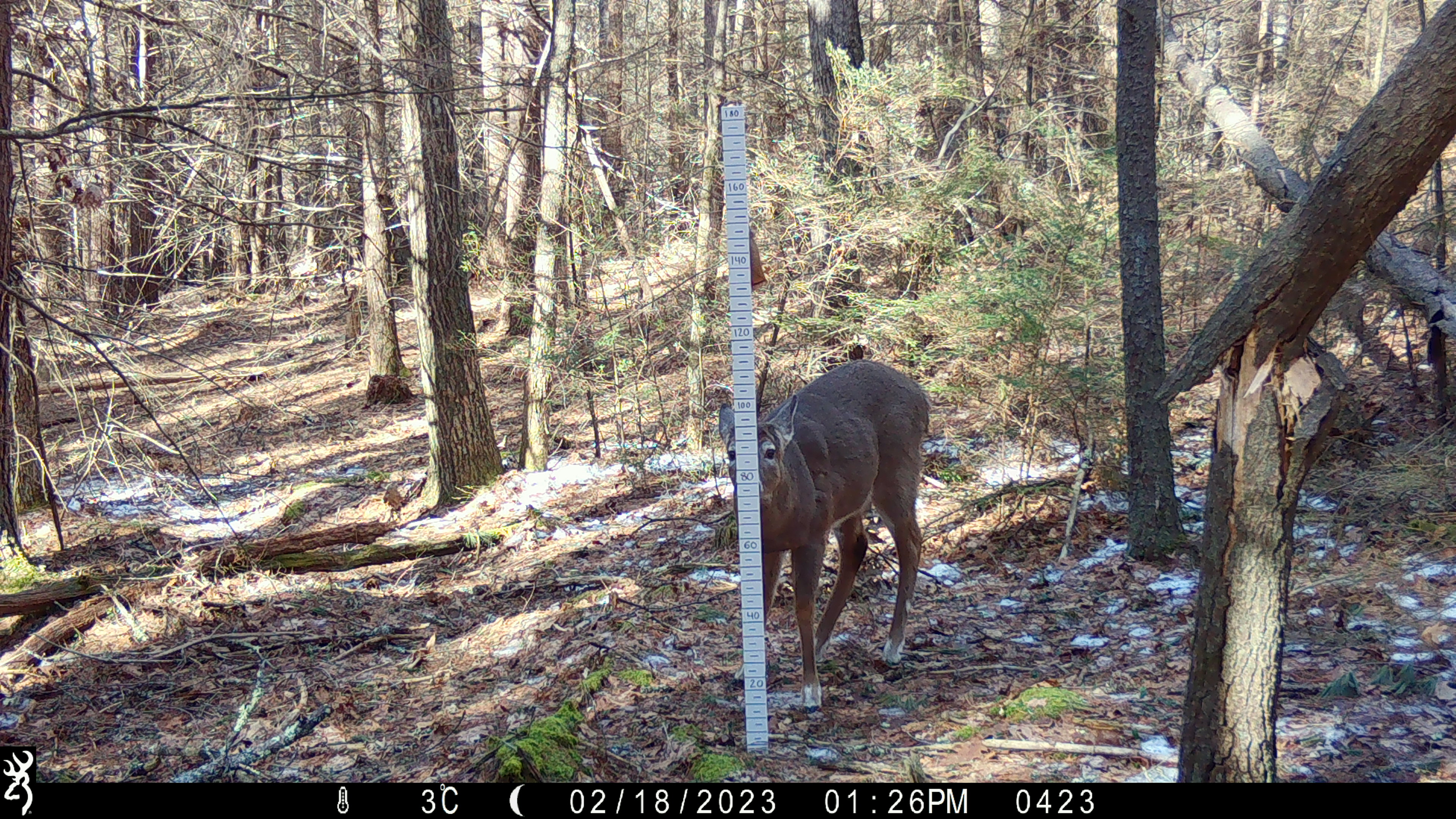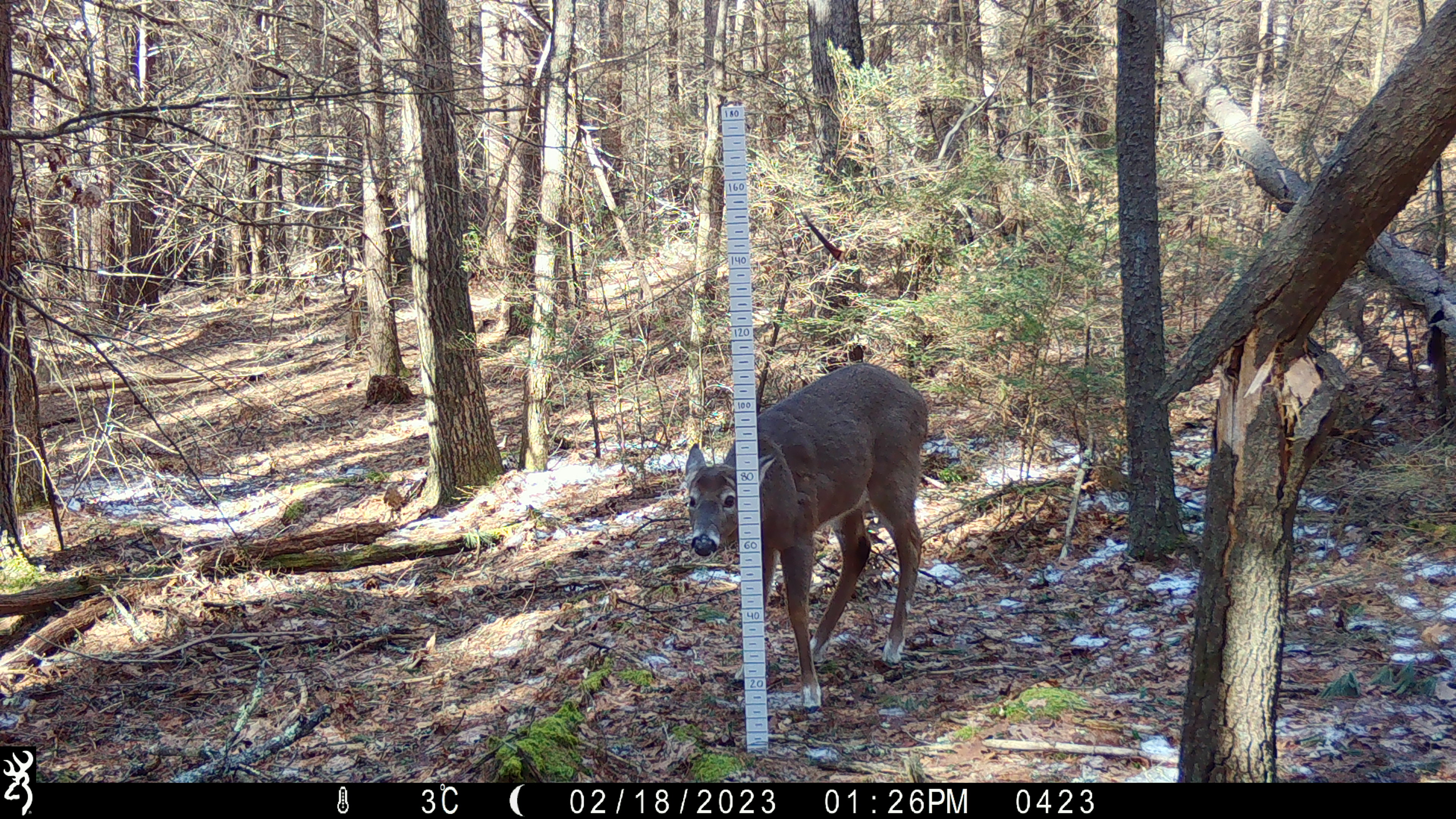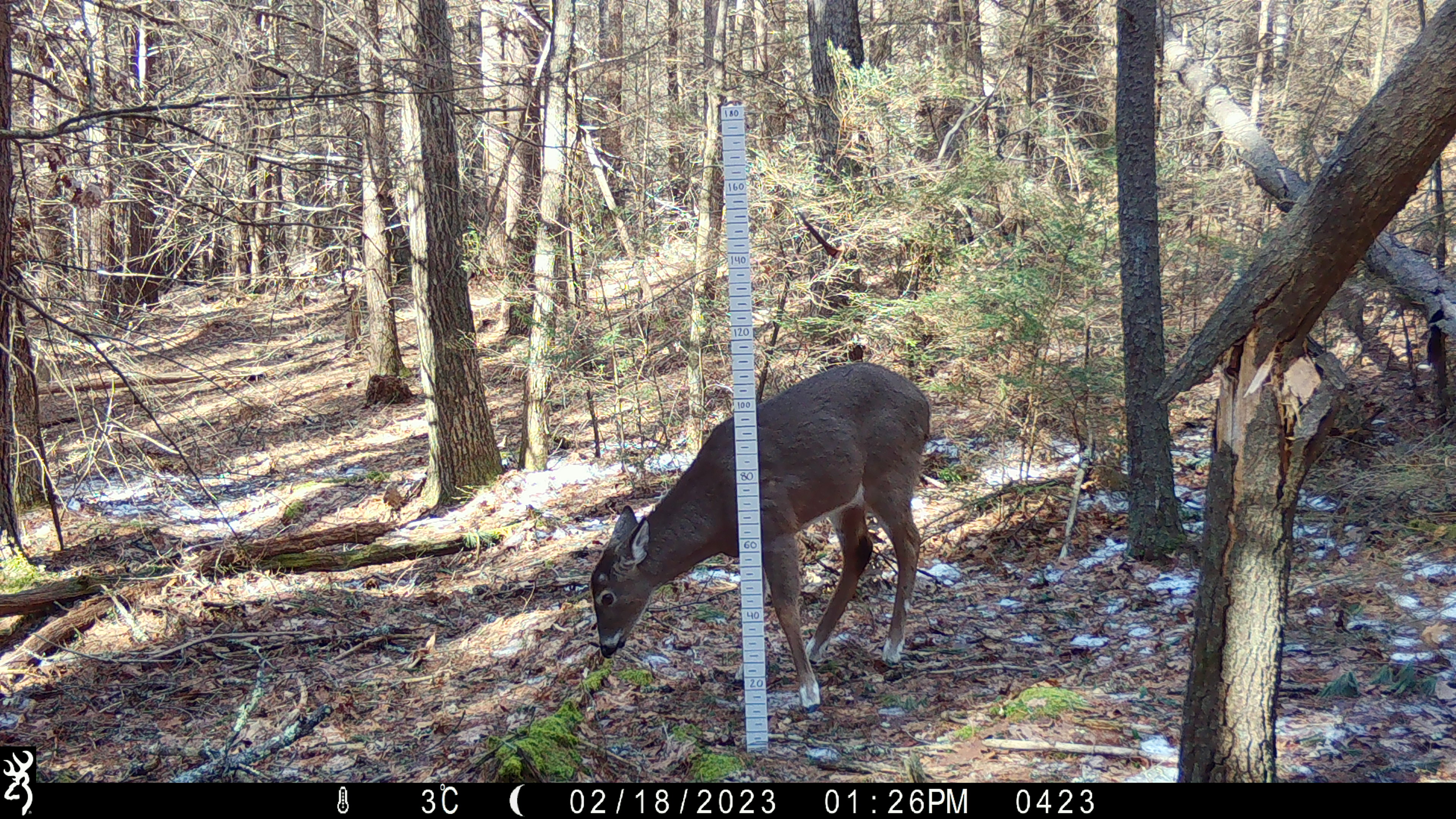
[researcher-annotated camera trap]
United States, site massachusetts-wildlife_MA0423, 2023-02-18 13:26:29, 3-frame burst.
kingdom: Animalia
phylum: Chordata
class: Mammalia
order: Artiodactyla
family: Cervidae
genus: Odocoileus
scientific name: Odocoileus virginianus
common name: white-tailed deer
White-tailed deer (Odocoileus virginianus).